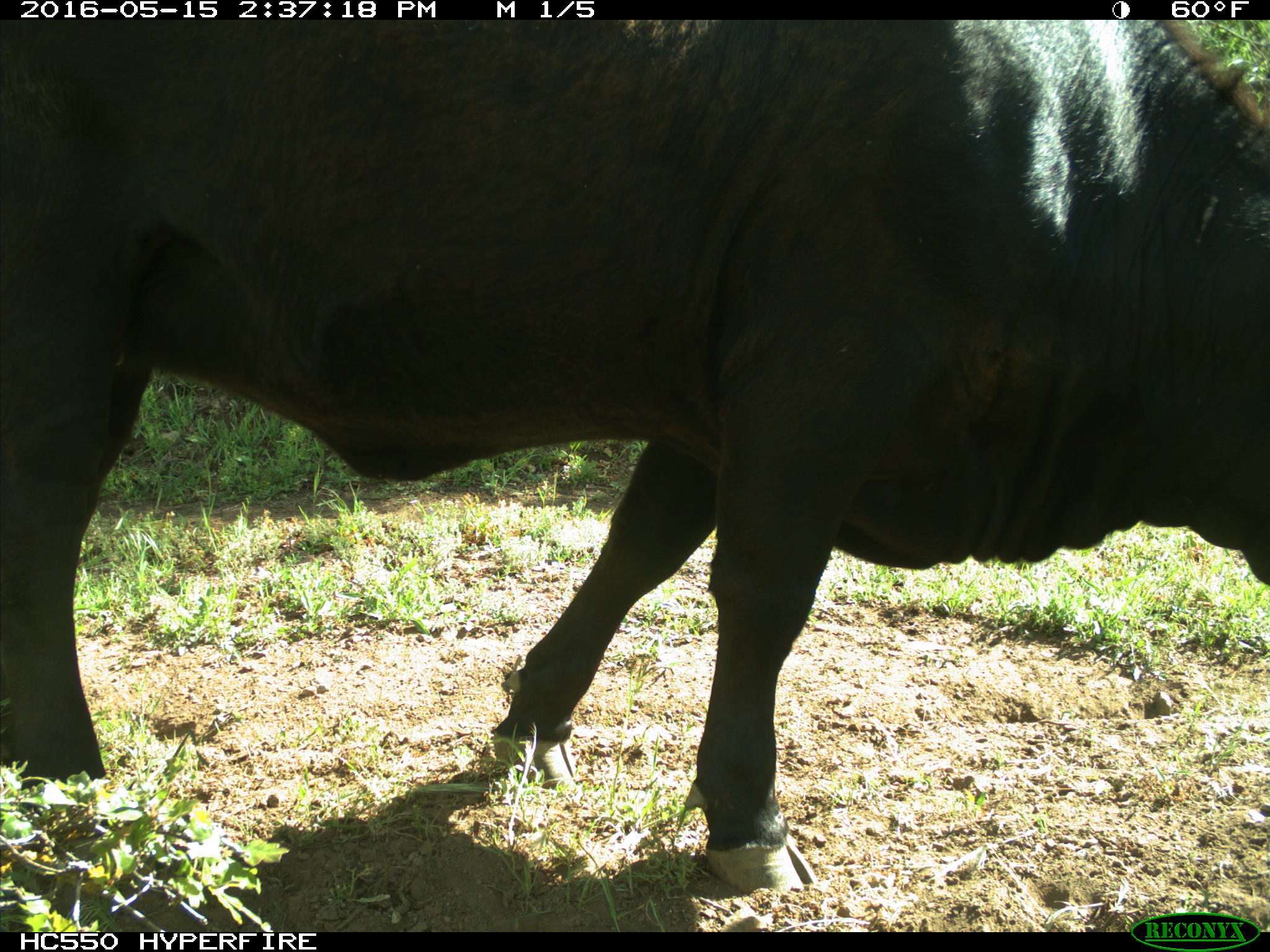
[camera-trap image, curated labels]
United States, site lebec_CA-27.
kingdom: Animalia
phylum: Chordata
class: Mammalia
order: Artiodactyla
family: Bovidae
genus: Bos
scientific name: Bos taurus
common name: domestic cow